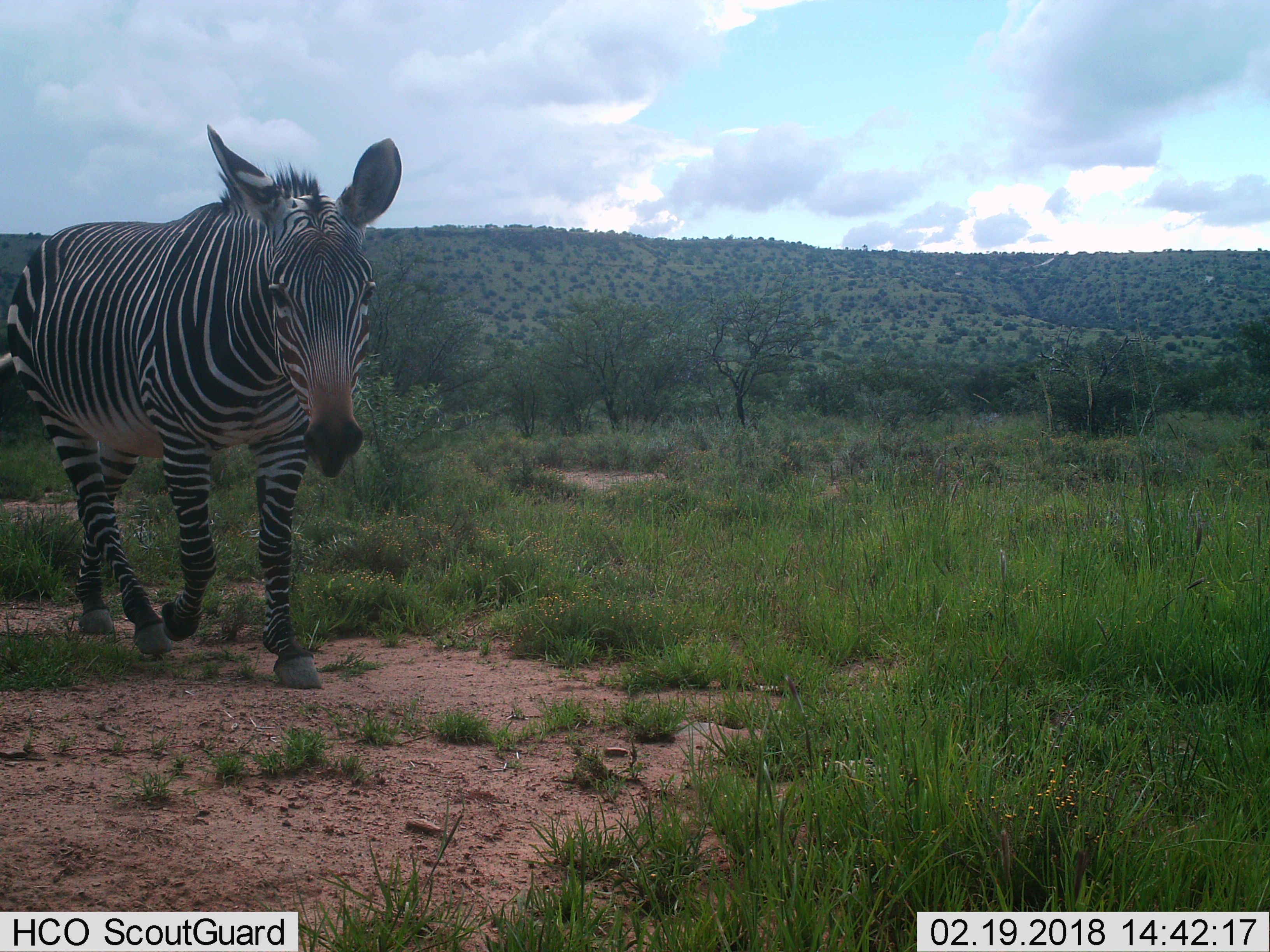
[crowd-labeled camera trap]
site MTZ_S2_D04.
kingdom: Animalia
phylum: Chordata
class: Mammalia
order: Perissodactyla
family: Equidae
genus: Equus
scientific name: Equus zebra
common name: mountain zebra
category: zebramountain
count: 1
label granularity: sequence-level